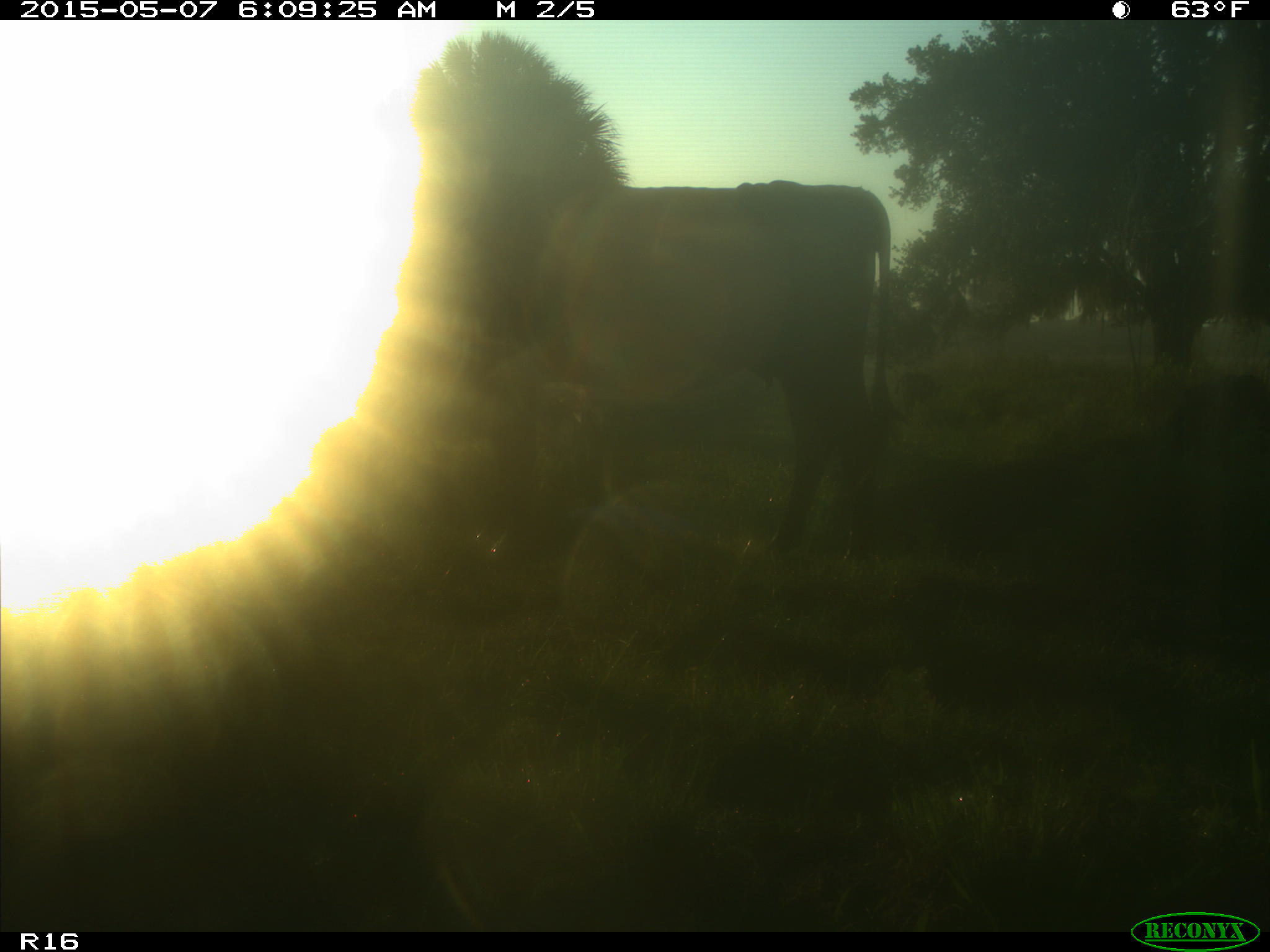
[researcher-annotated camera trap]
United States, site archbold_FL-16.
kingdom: Animalia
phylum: Chordata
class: Mammalia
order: Artiodactyla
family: Bovidae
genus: Bos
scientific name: Bos taurus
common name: domestic cow